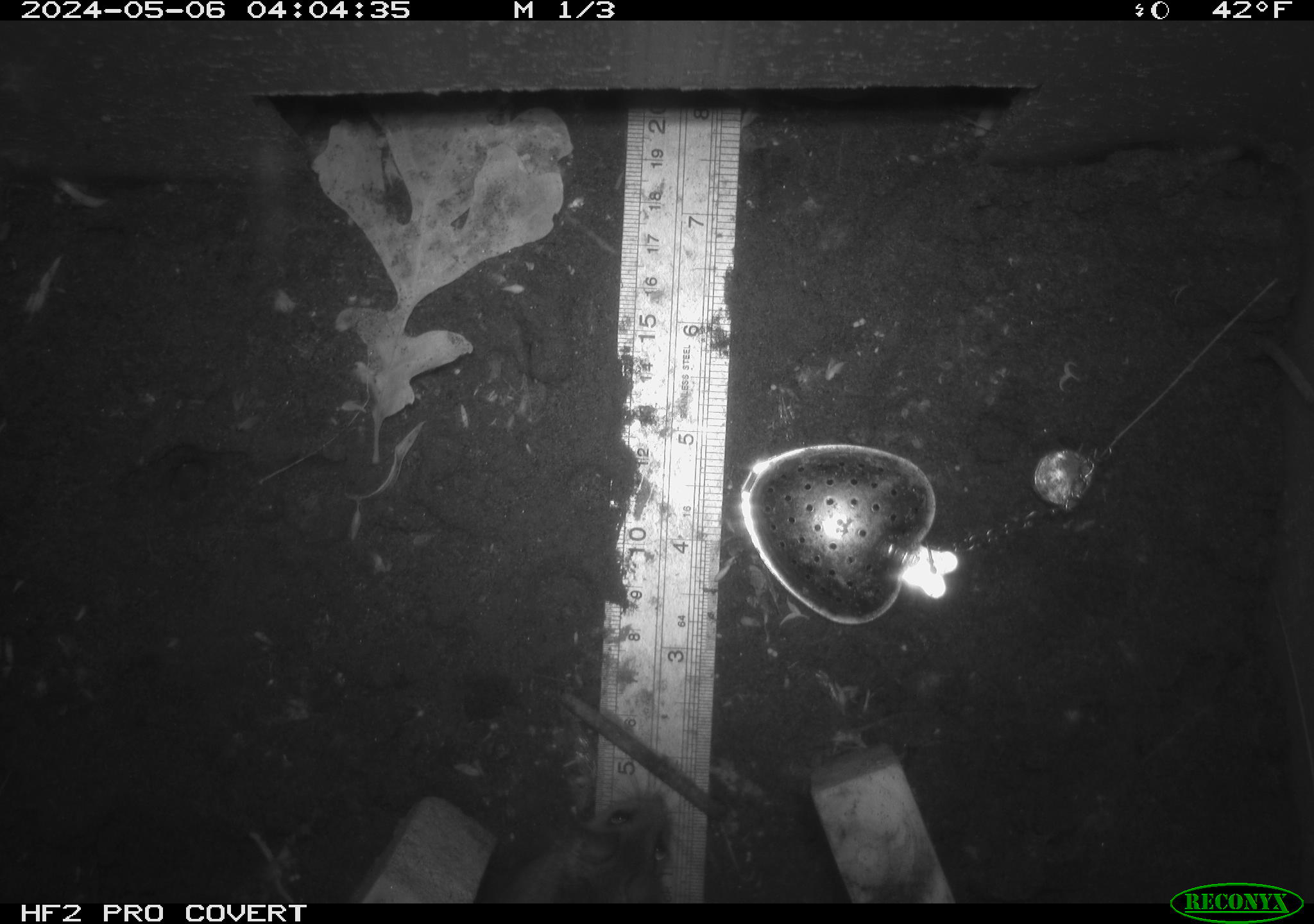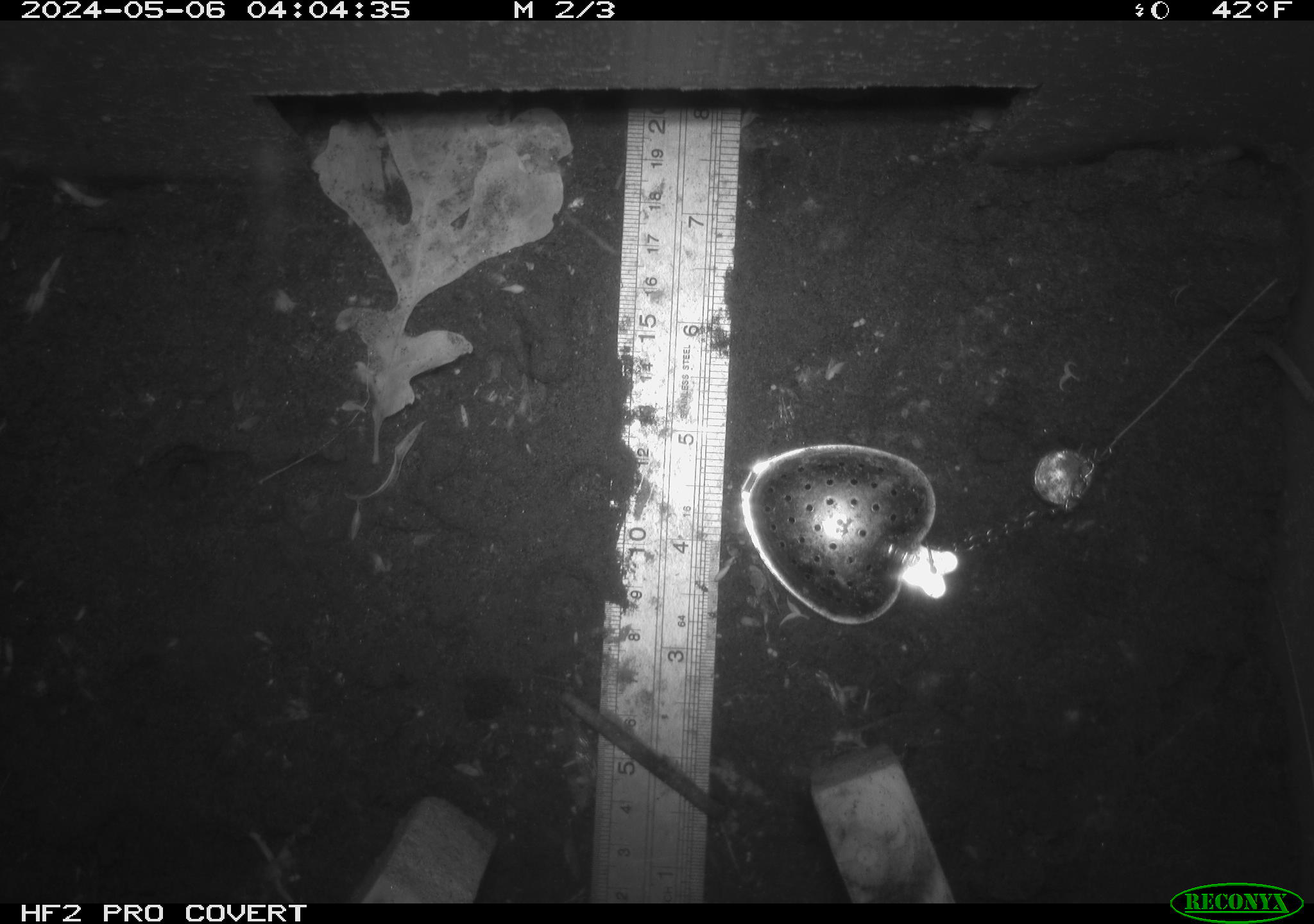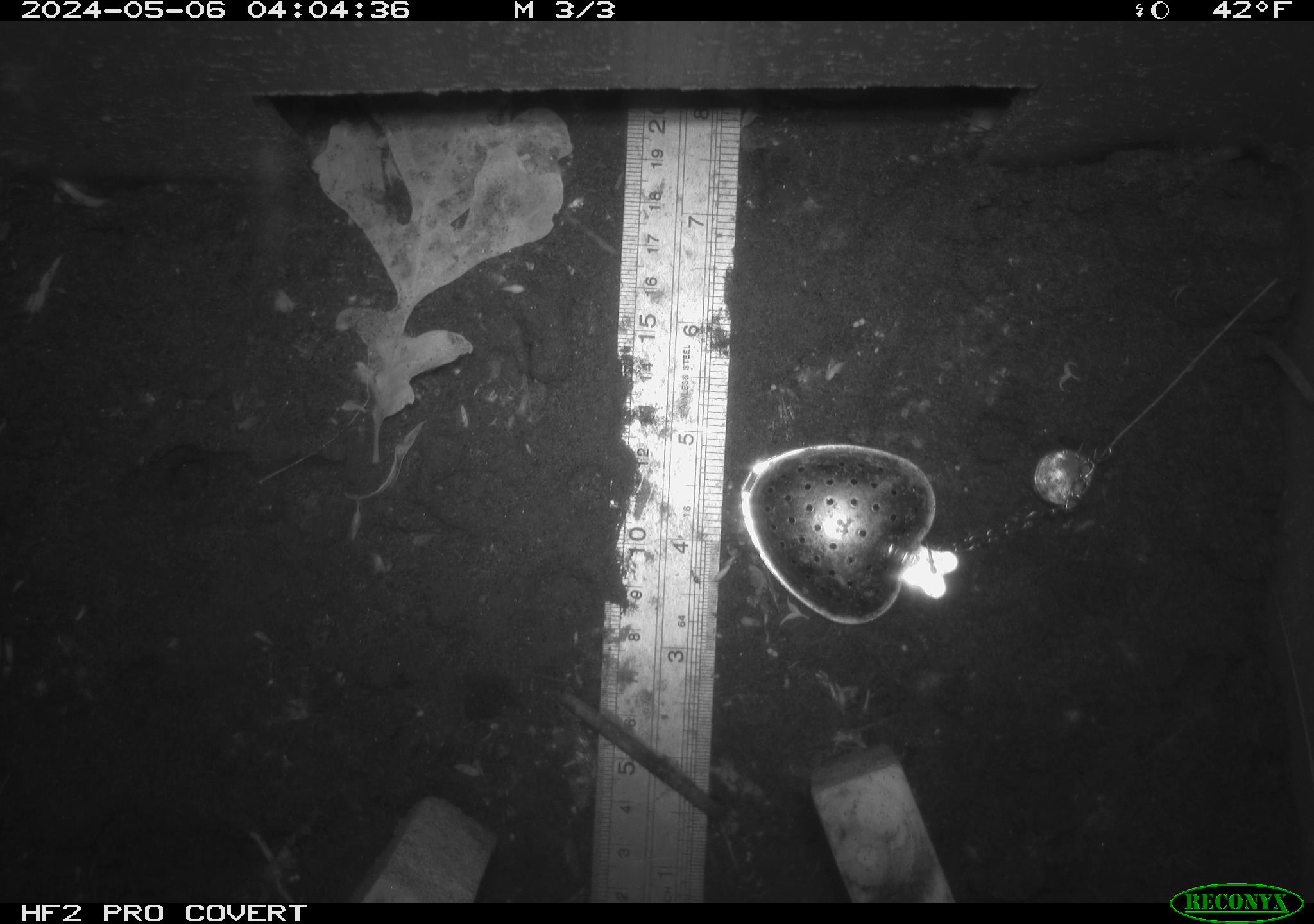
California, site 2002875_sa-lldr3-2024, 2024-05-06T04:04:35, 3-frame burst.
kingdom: Animalia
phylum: Chordata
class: Mammalia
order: Rodentia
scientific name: Rodentia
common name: rodent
Rodent (Rodentia).